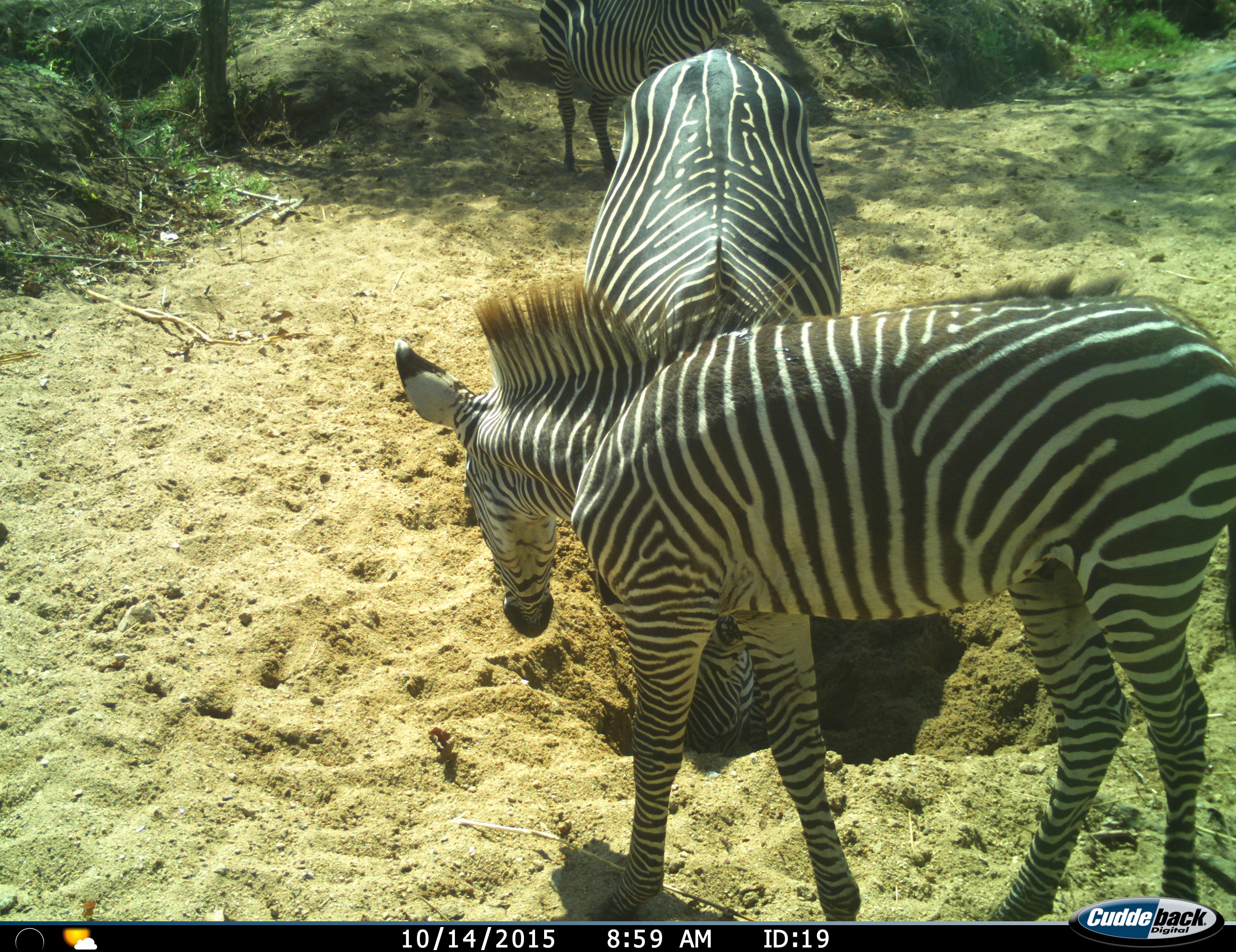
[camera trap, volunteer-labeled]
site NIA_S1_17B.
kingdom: Animalia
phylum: Chordata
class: Mammalia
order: Perissodactyla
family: Equidae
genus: Equus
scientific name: Equus quagga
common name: plains zebra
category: zebraplains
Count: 3.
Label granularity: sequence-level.